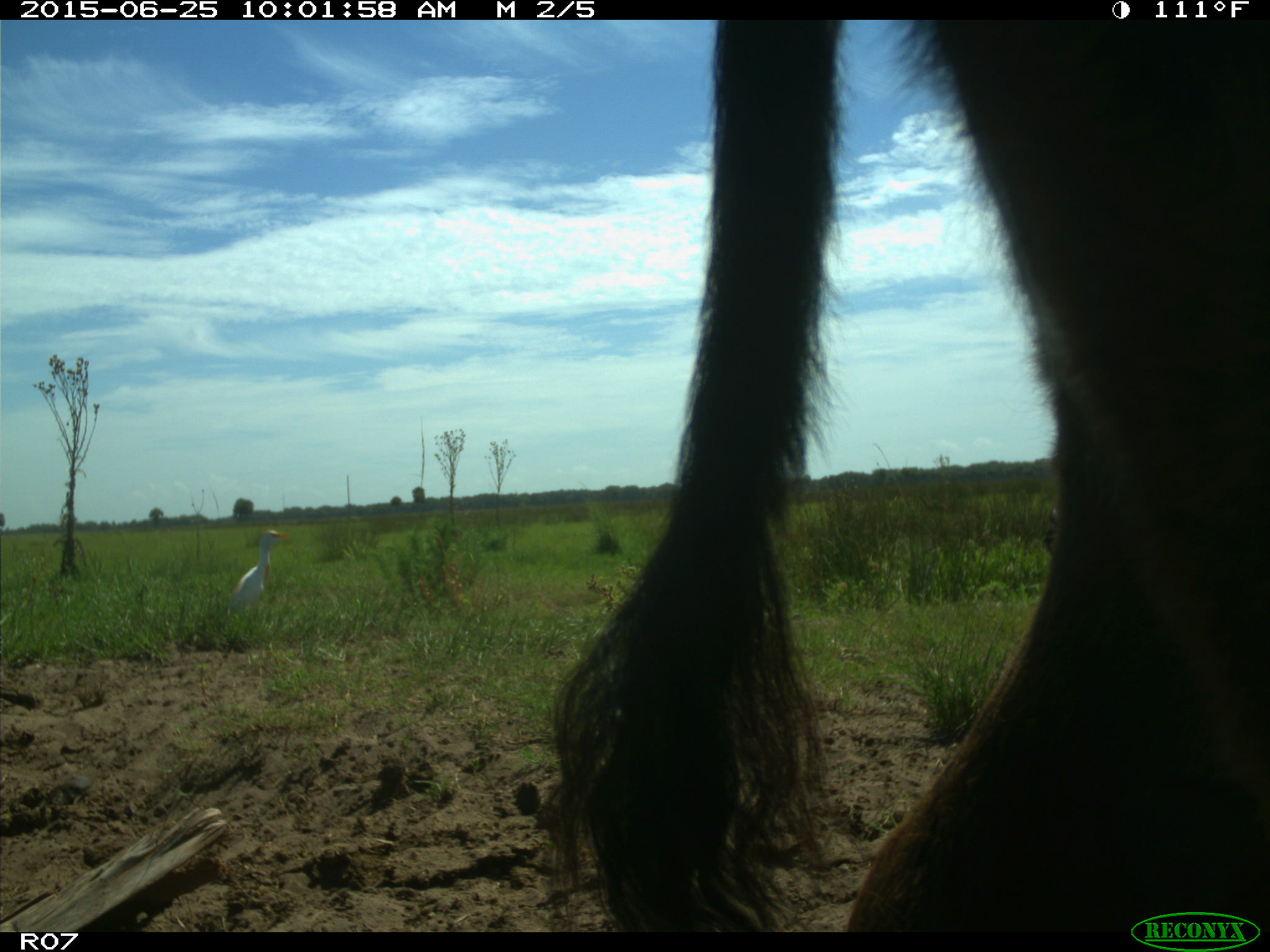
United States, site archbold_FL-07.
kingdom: Animalia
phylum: Chordata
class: Mammalia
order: Artiodactyla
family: Bovidae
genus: Bos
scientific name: Bos taurus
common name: domestic cow